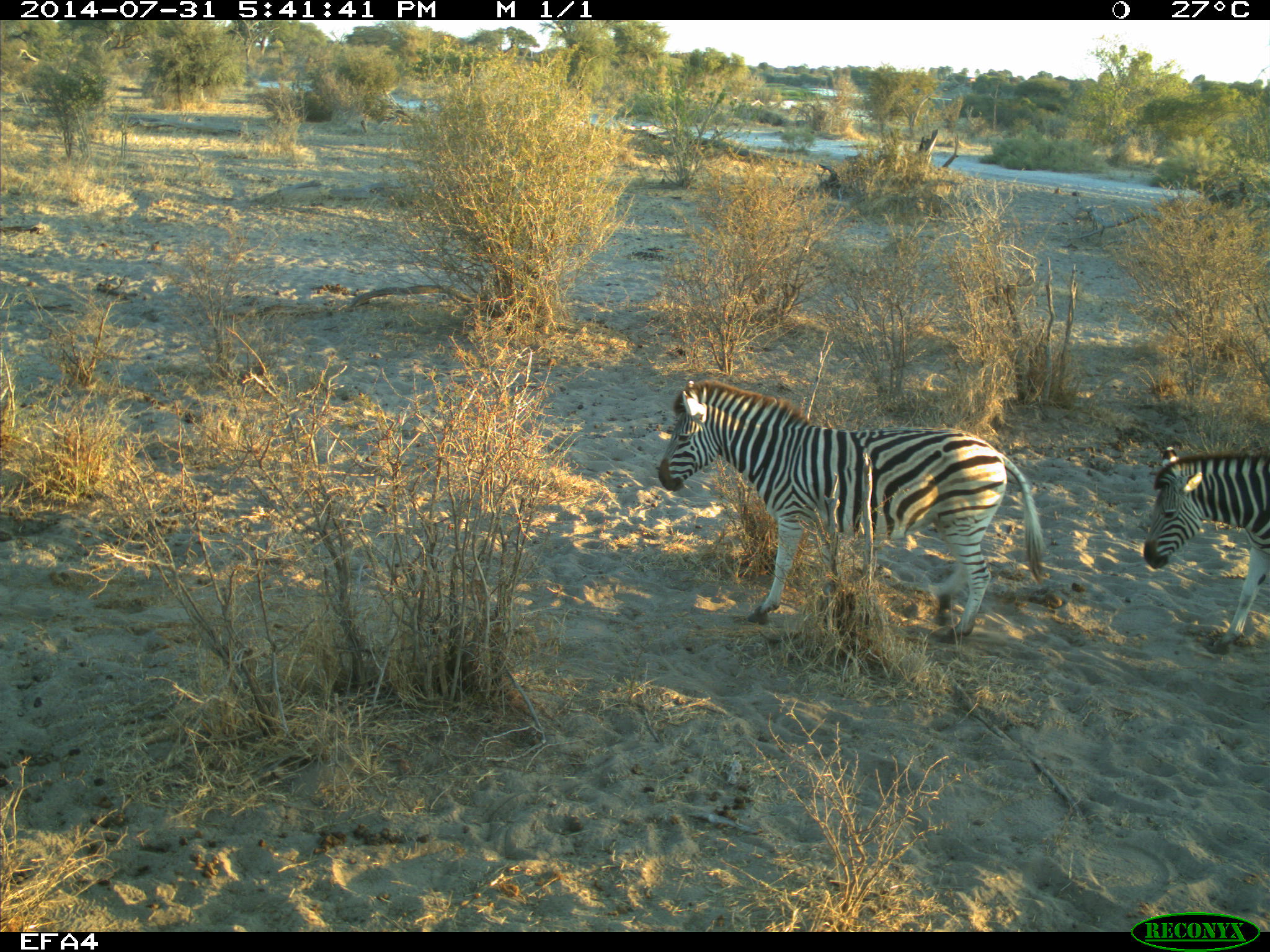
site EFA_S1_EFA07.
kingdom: Animalia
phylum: Chordata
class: Mammalia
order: Perissodactyla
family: Equidae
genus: Equus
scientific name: Equus quagga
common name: plains zebra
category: zebraplains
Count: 2.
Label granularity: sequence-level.